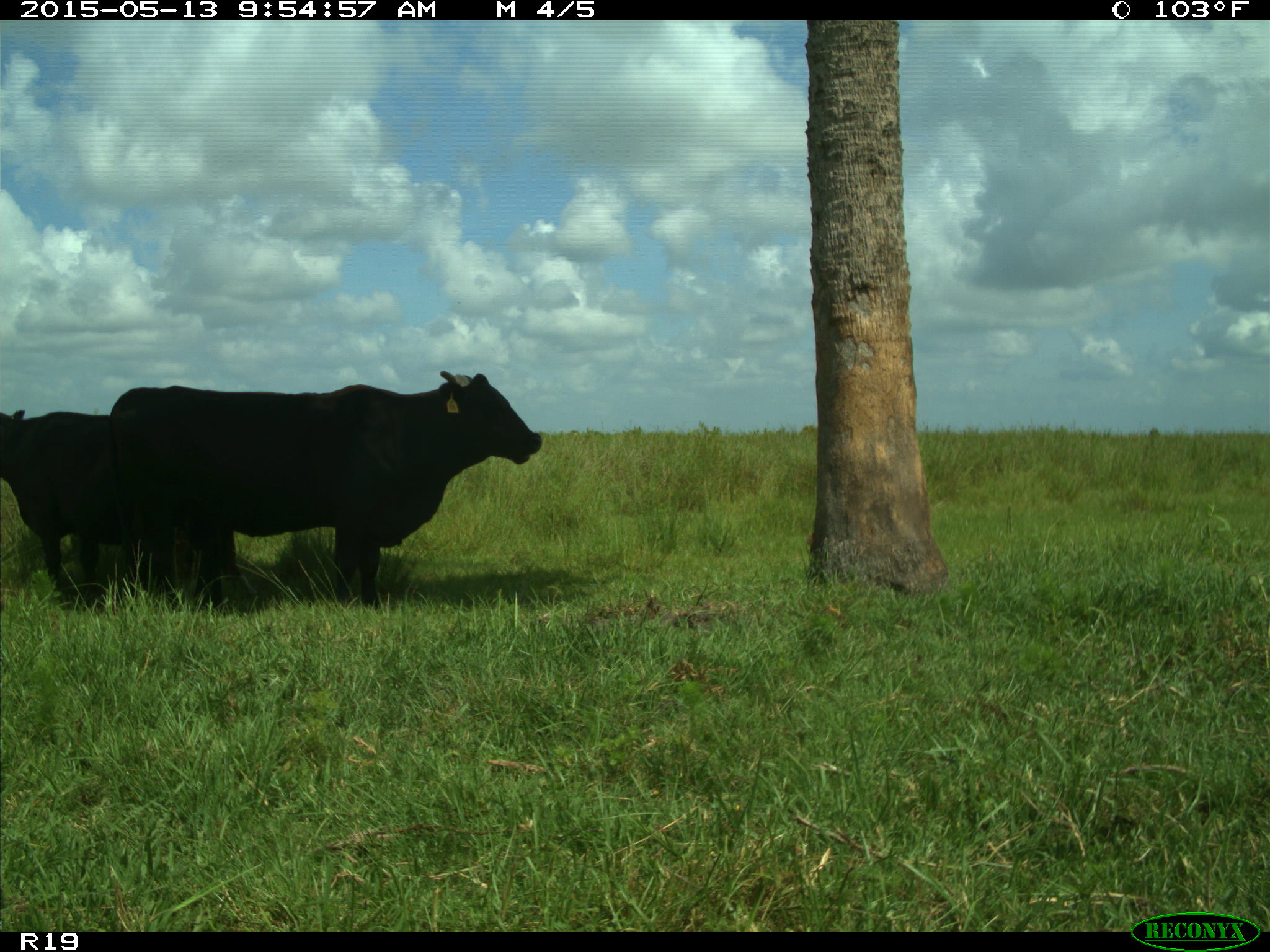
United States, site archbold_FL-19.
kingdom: Animalia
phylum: Chordata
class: Mammalia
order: Artiodactyla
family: Bovidae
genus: Bos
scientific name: Bos taurus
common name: domestic cow